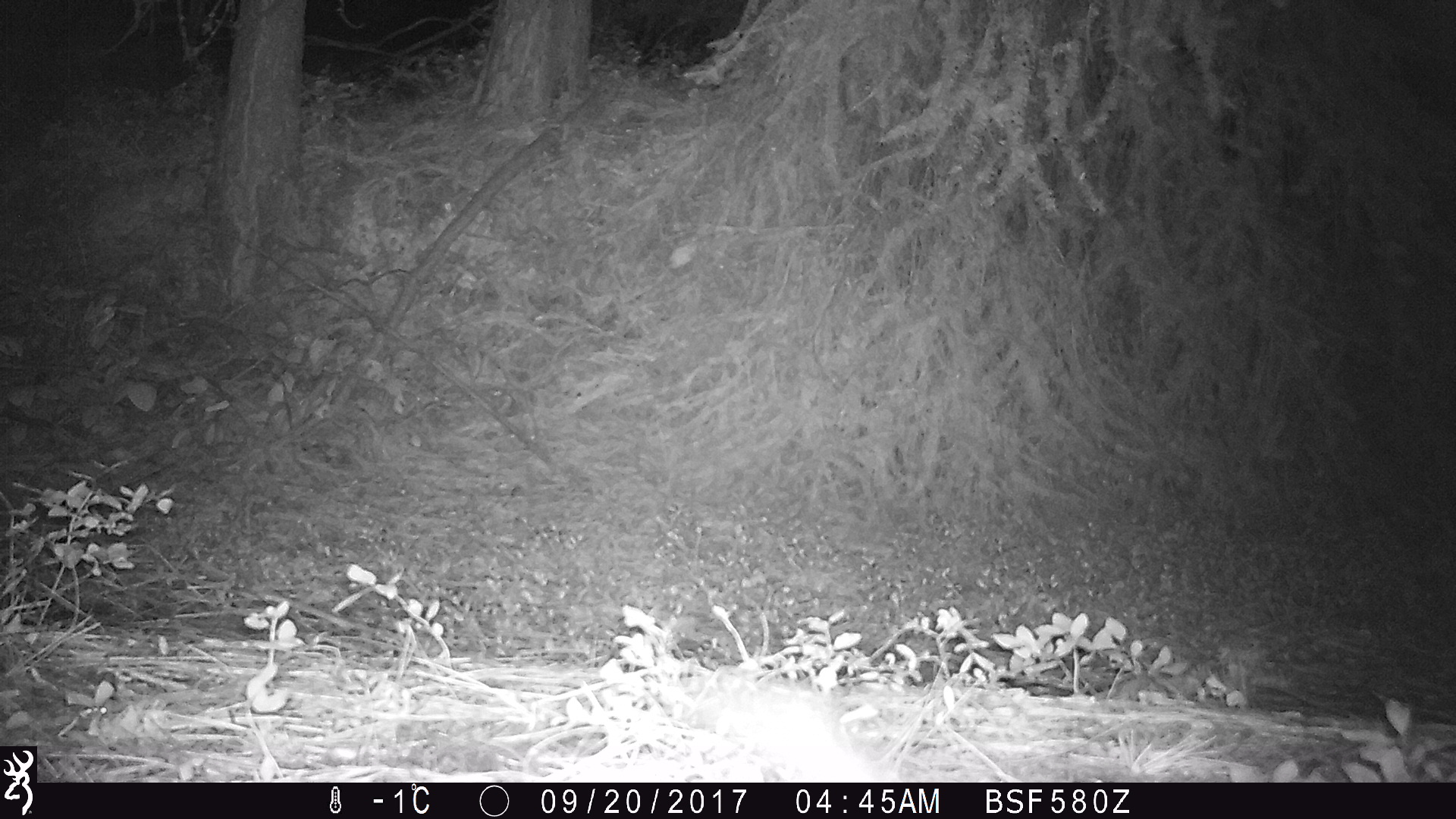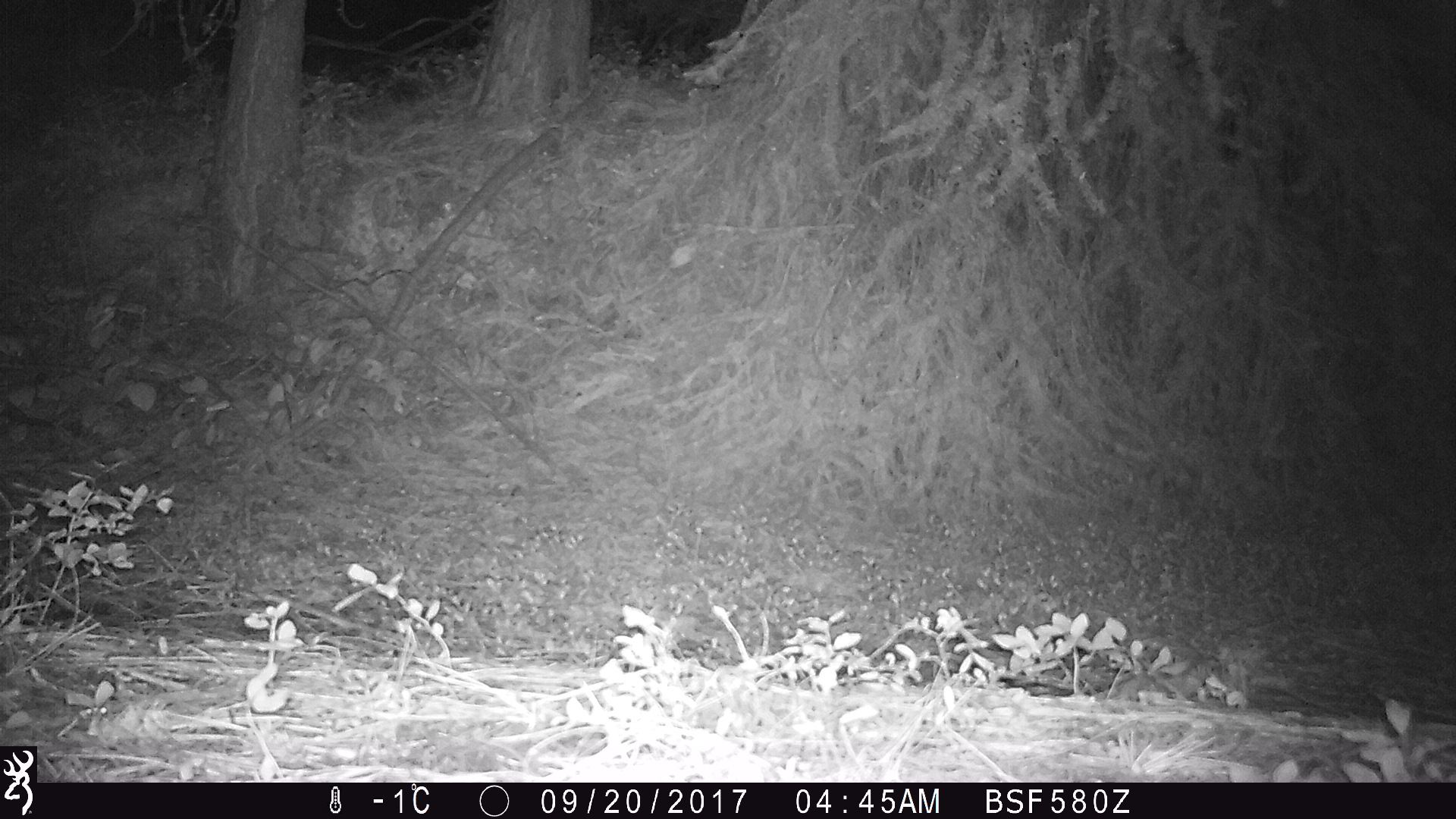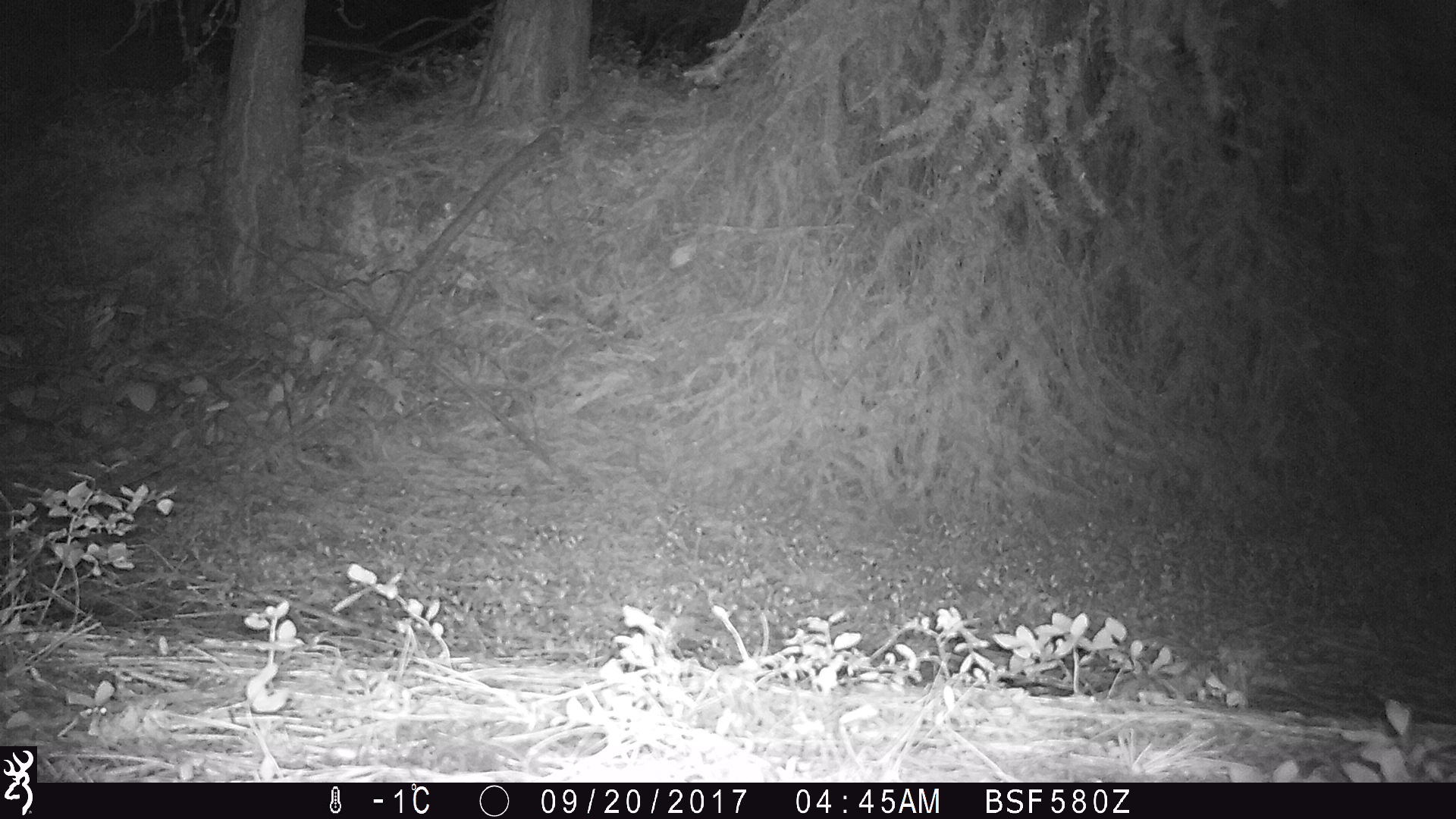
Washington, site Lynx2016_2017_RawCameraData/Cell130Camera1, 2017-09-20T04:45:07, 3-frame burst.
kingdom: Animalia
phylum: Chordata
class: Mammalia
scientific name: Mammalia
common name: small mammal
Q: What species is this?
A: Small mammal (Mammalia).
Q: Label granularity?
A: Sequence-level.